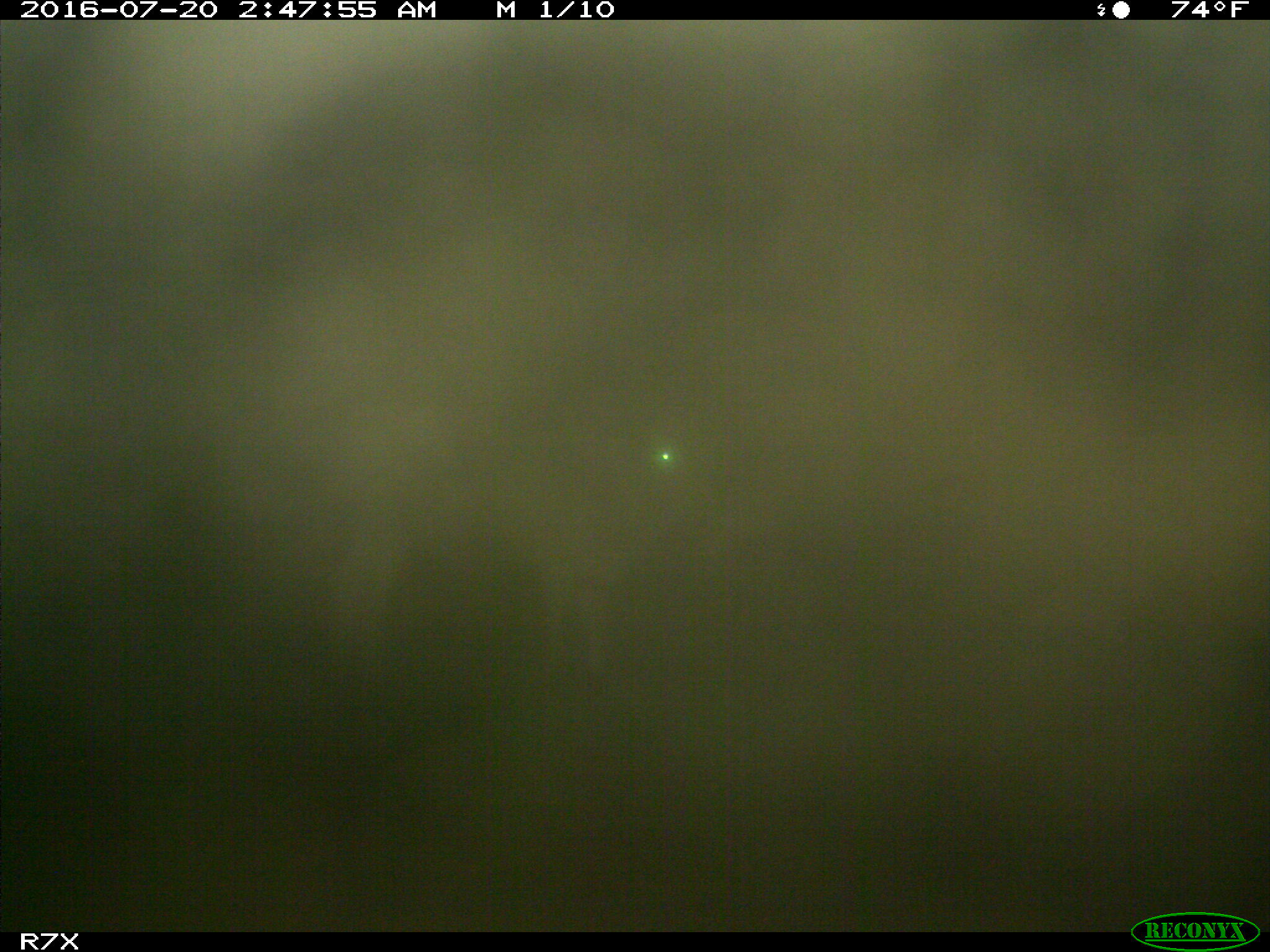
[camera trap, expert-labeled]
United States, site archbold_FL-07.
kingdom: Animalia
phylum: Chordata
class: Mammalia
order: Artiodactyla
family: Bovidae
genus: Bos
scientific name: Bos taurus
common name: domestic cow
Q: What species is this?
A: Bos taurus (domestic cow).